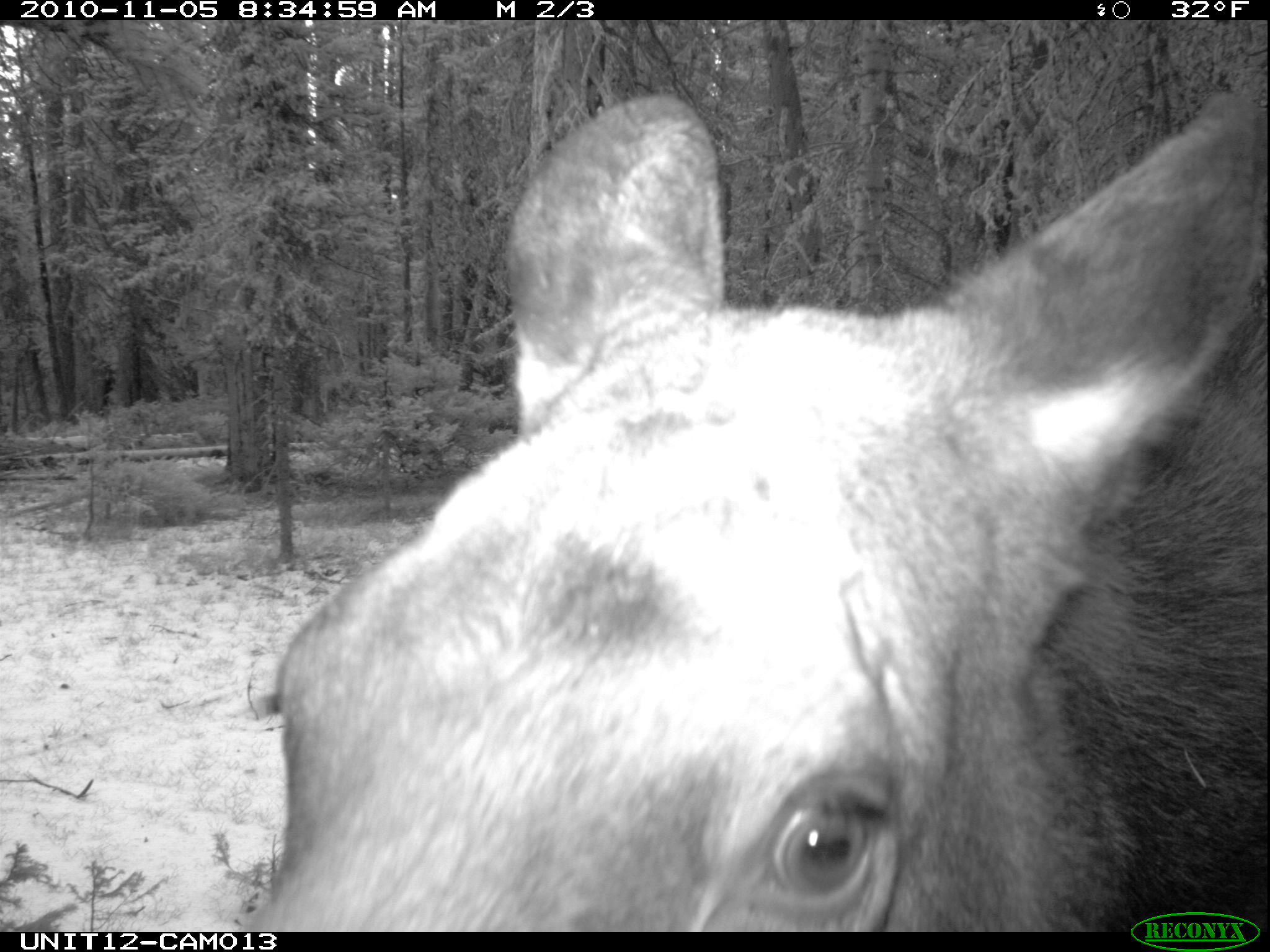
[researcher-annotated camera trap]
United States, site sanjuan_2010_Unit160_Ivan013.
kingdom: Animalia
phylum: Chordata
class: Mammalia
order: Artiodactyla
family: Cervidae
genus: Alces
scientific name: Alces alces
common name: moose